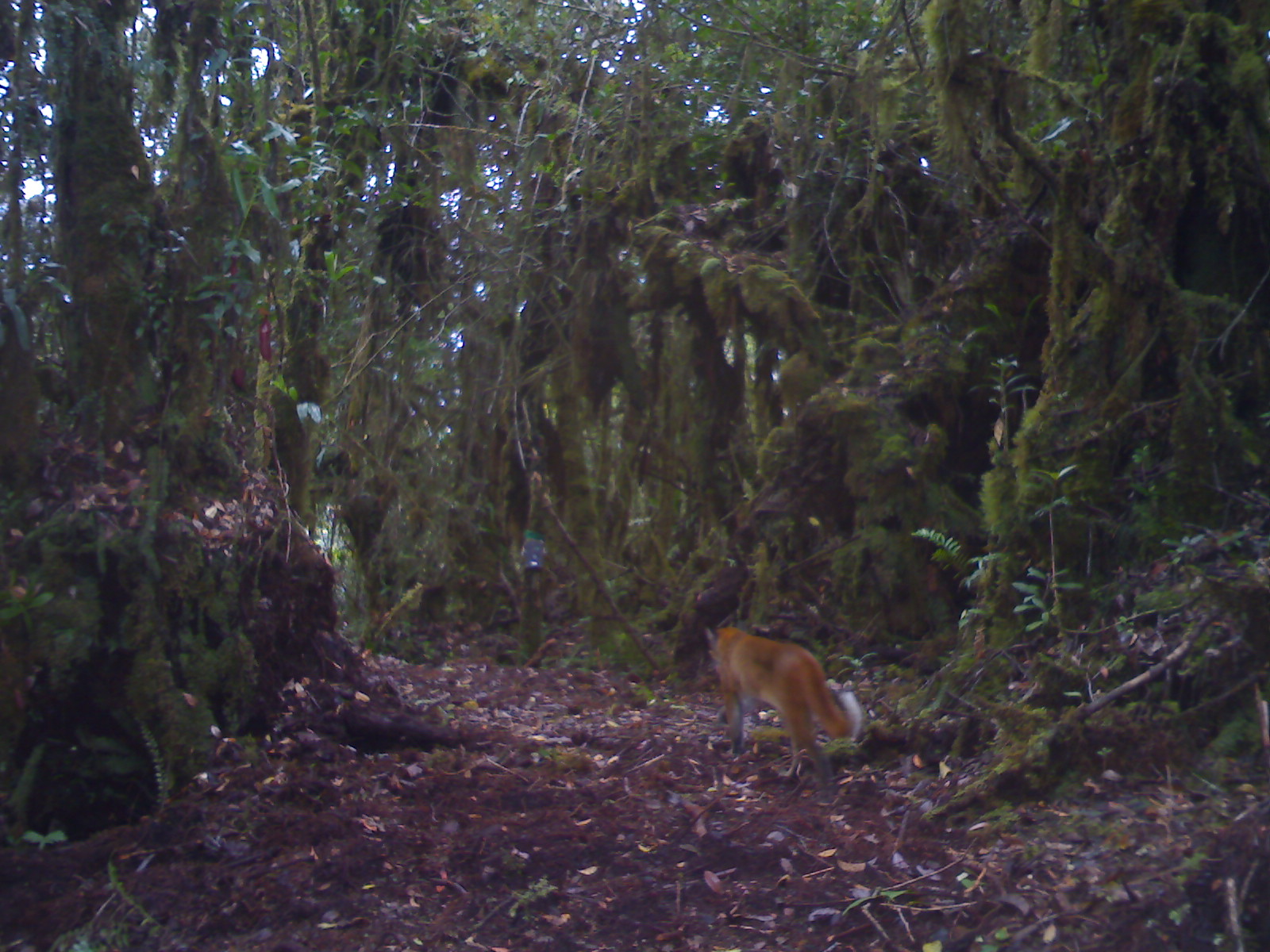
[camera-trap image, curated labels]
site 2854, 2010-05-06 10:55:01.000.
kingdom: Animalia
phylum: Chordata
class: Mammalia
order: Carnivora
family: Felidae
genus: Catopuma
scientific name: Catopuma temminckii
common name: asian golden cat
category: pardofelis temminckii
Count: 1.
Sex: male.